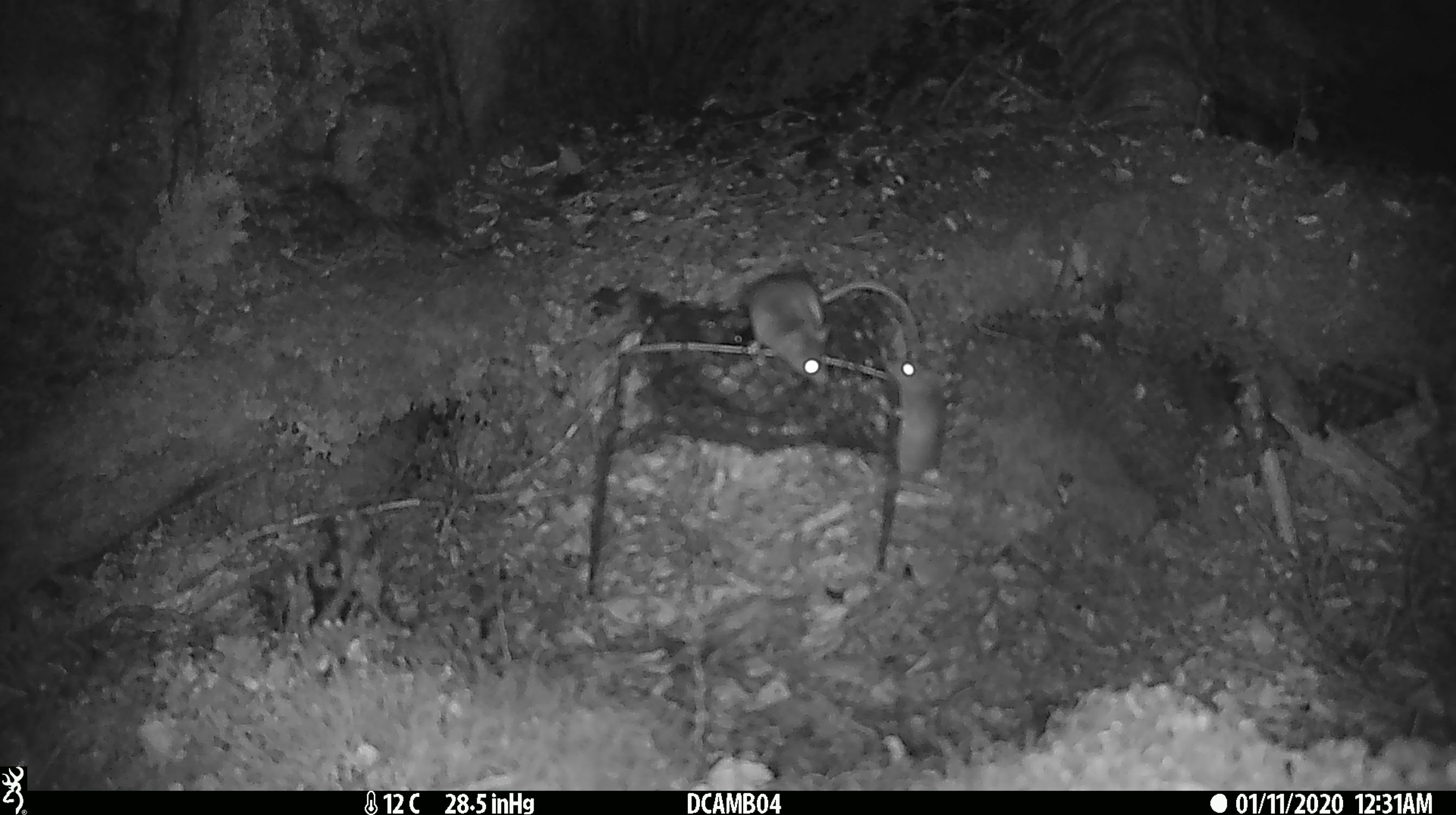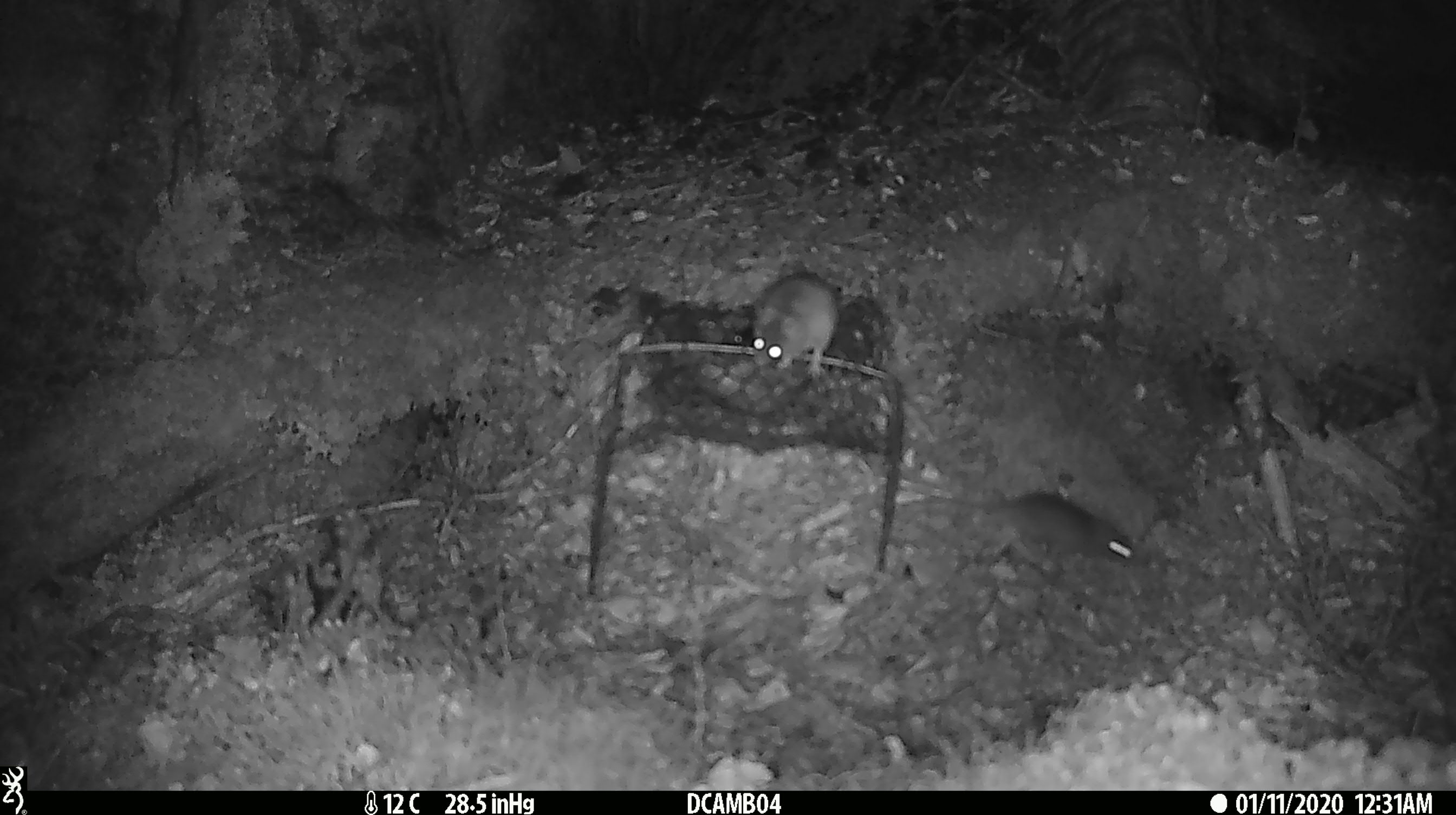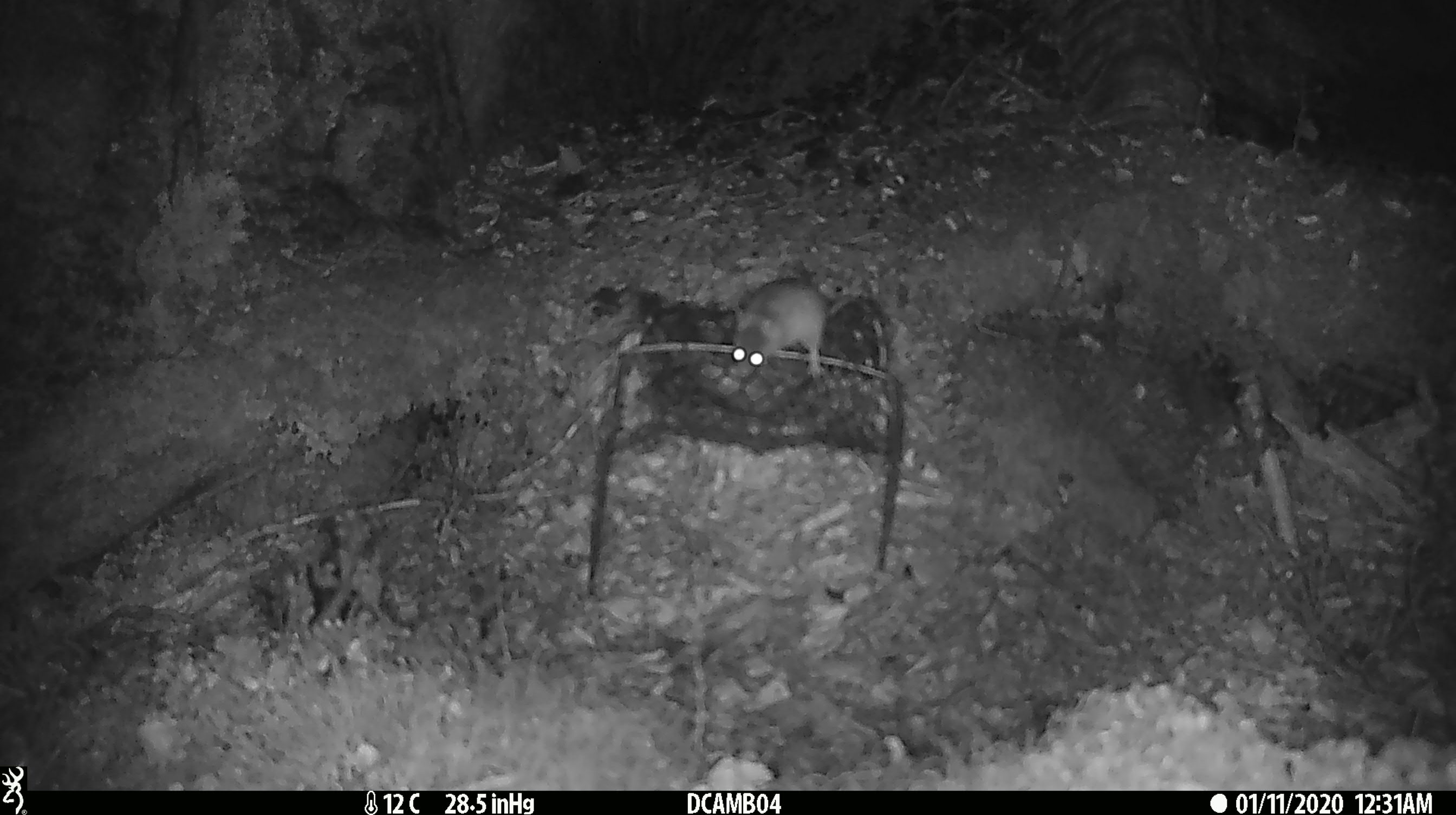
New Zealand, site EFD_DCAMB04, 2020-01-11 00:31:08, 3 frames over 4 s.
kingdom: Animalia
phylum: Chordata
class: Mammalia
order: Rodentia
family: Muridae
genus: Mus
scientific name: Mus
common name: mouse